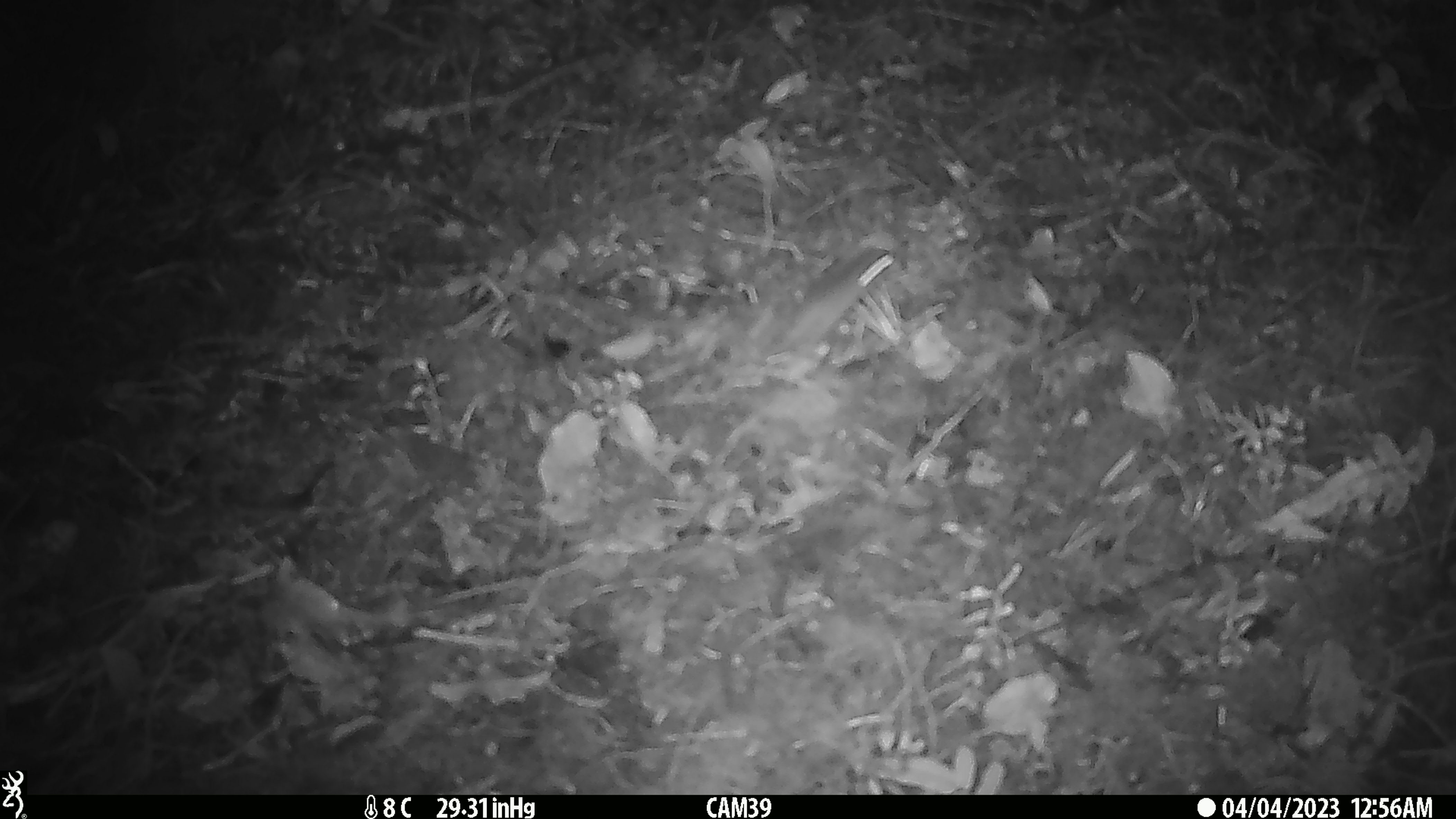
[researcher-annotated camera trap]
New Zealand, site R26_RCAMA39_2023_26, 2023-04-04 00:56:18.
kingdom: Animalia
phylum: Chordata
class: Mammalia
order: Rodentia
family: Muridae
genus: Mus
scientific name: Mus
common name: mouse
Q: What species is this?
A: Mouse (Mus).